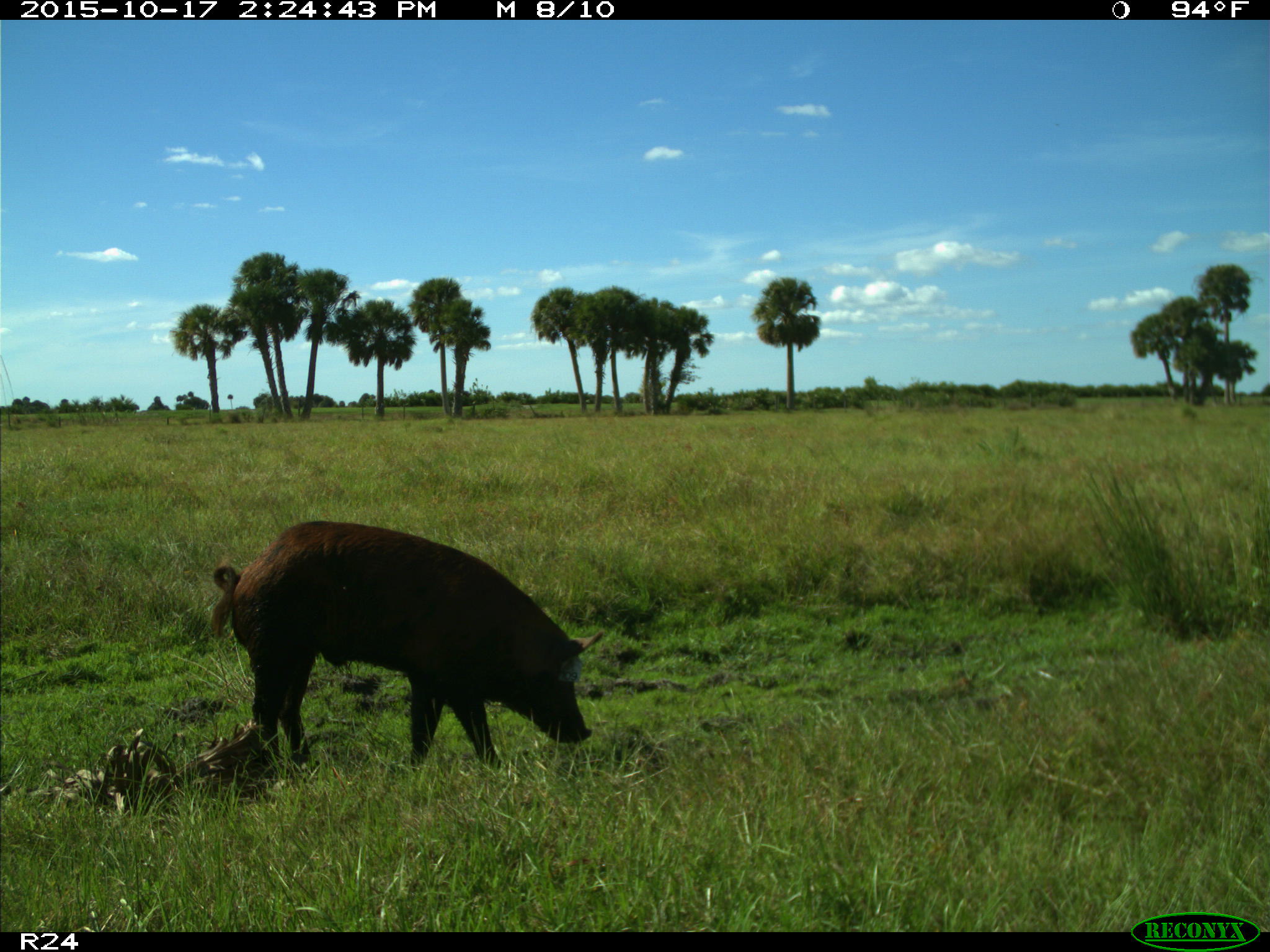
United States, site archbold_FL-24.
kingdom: Animalia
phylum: Chordata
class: Mammalia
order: Artiodactyla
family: Suidae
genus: Sus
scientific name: Sus scrofa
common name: wild boar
Sus scrofa (wild boar).